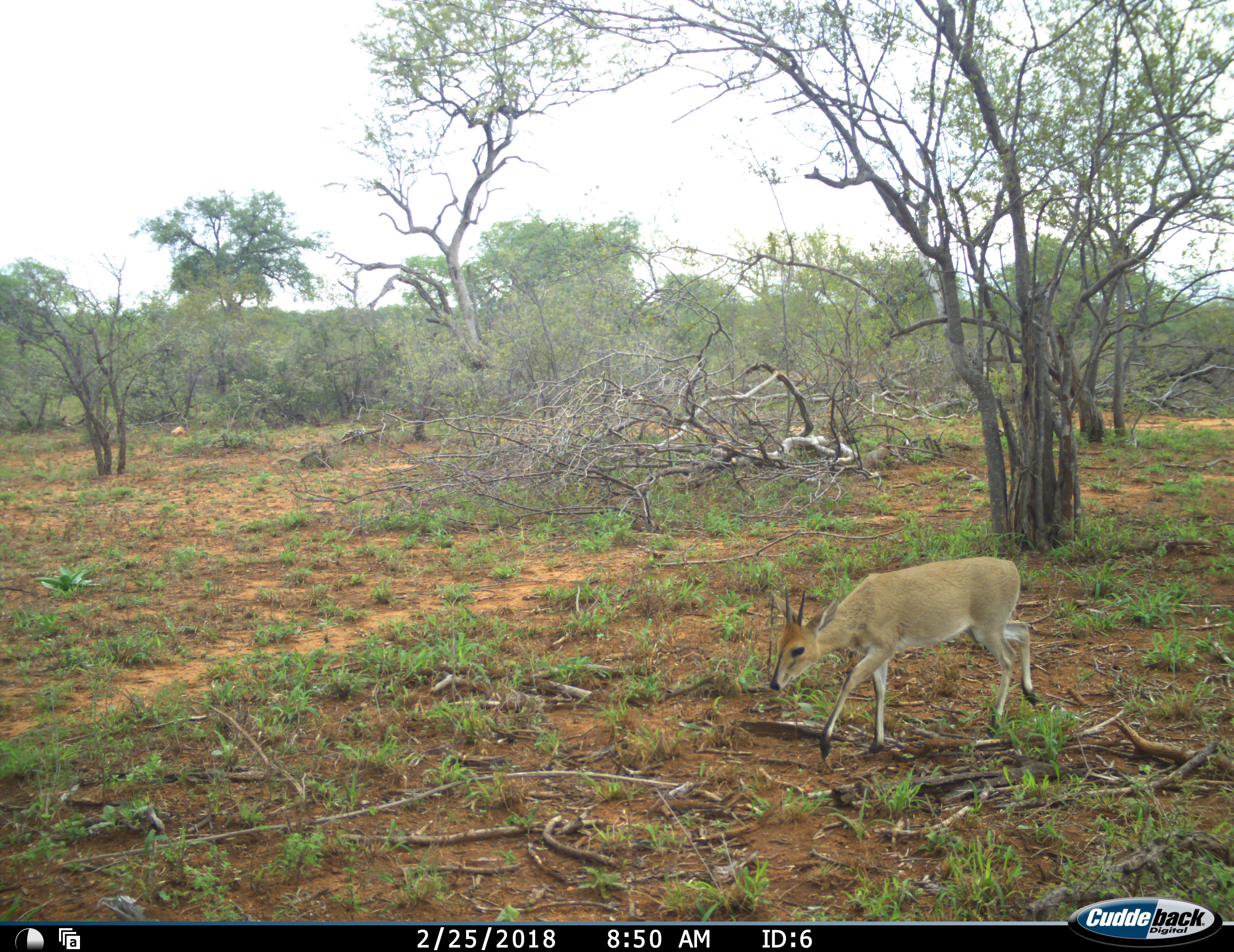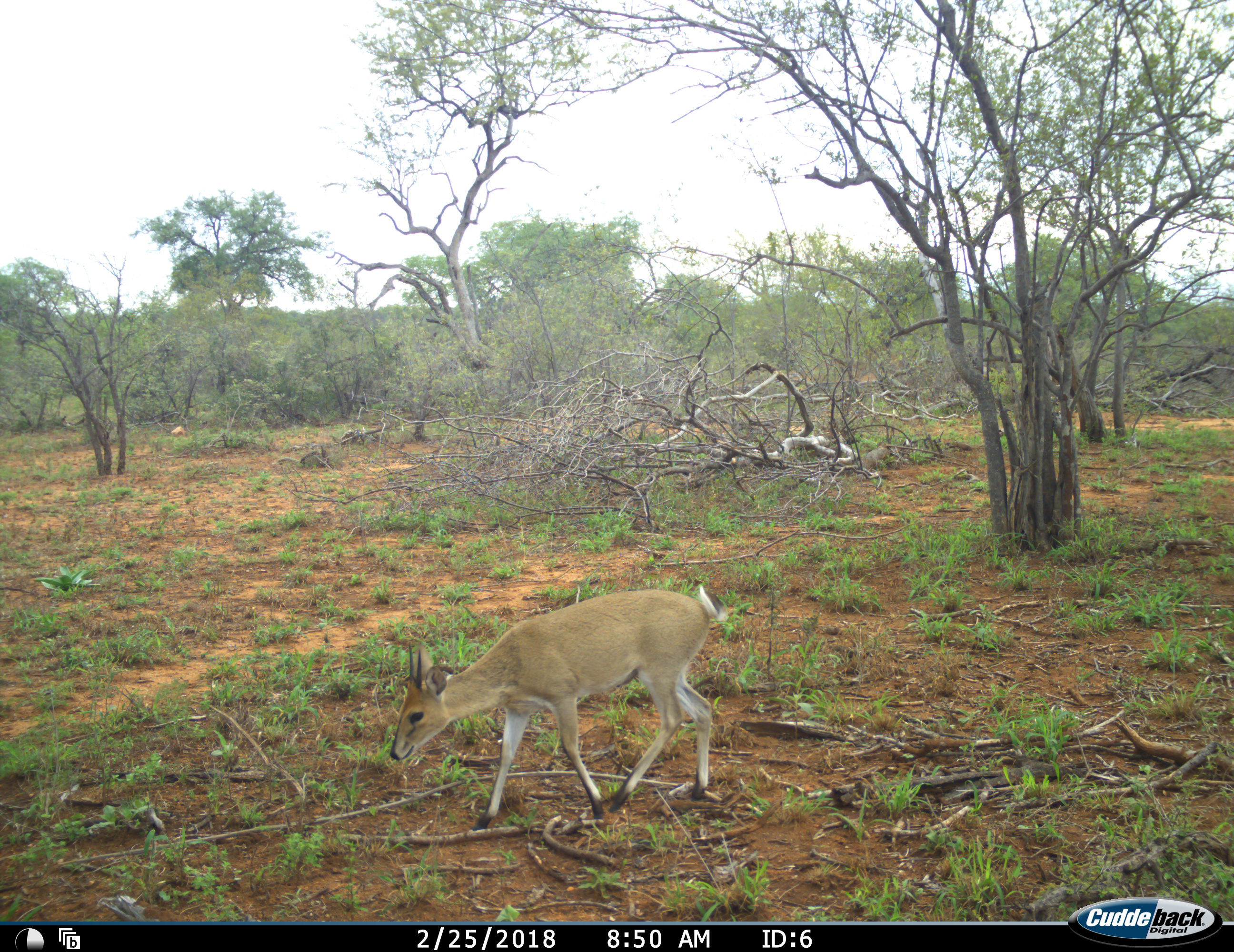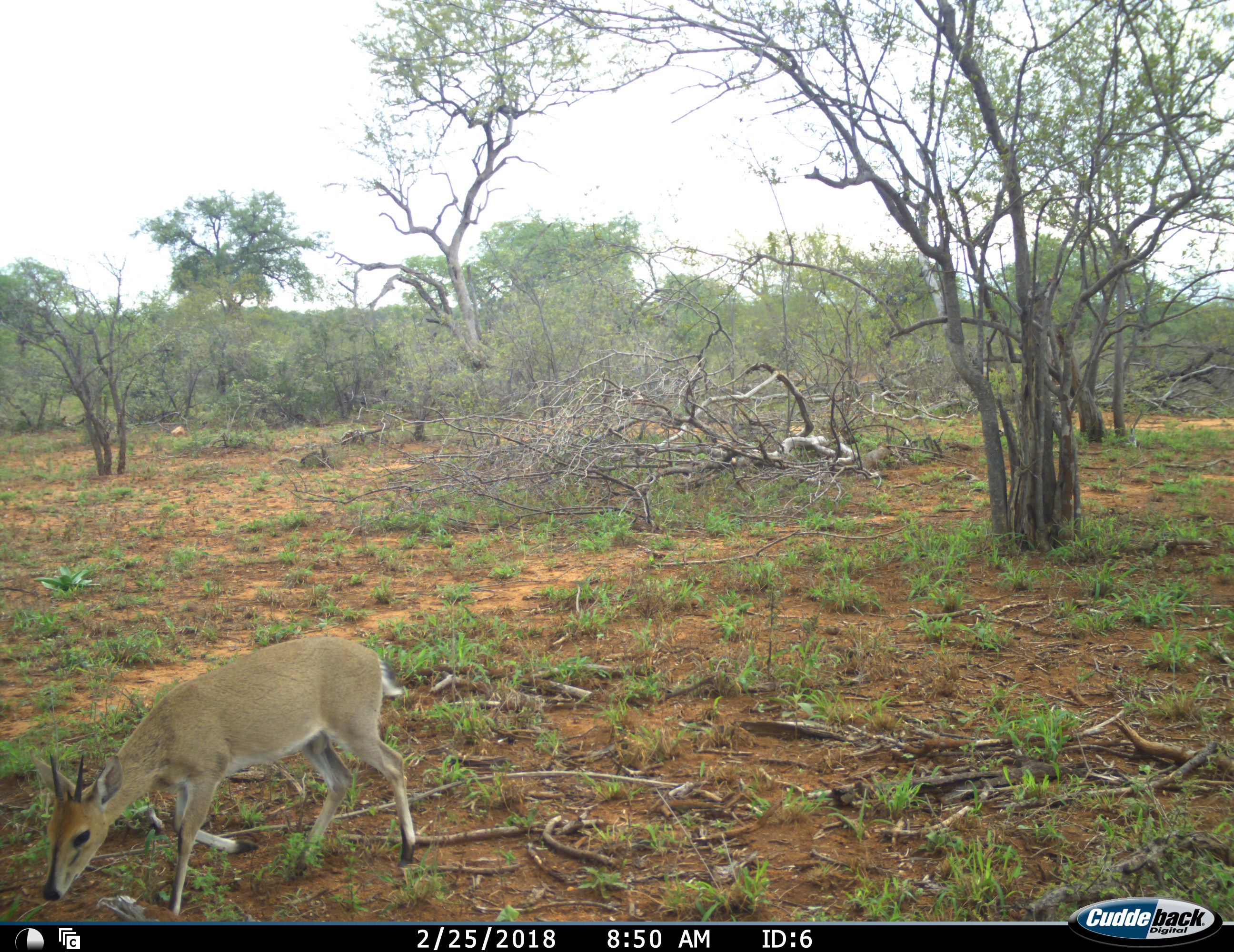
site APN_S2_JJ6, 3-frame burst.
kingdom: Animalia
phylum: Chordata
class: Mammalia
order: Artiodactyla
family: Bovidae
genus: Sylvicapra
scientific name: Sylvicapra grimmia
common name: common duiker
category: duikercommongrey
Duikercommongrey (common duiker) (Sylvicapra grimmia), count 1. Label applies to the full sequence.